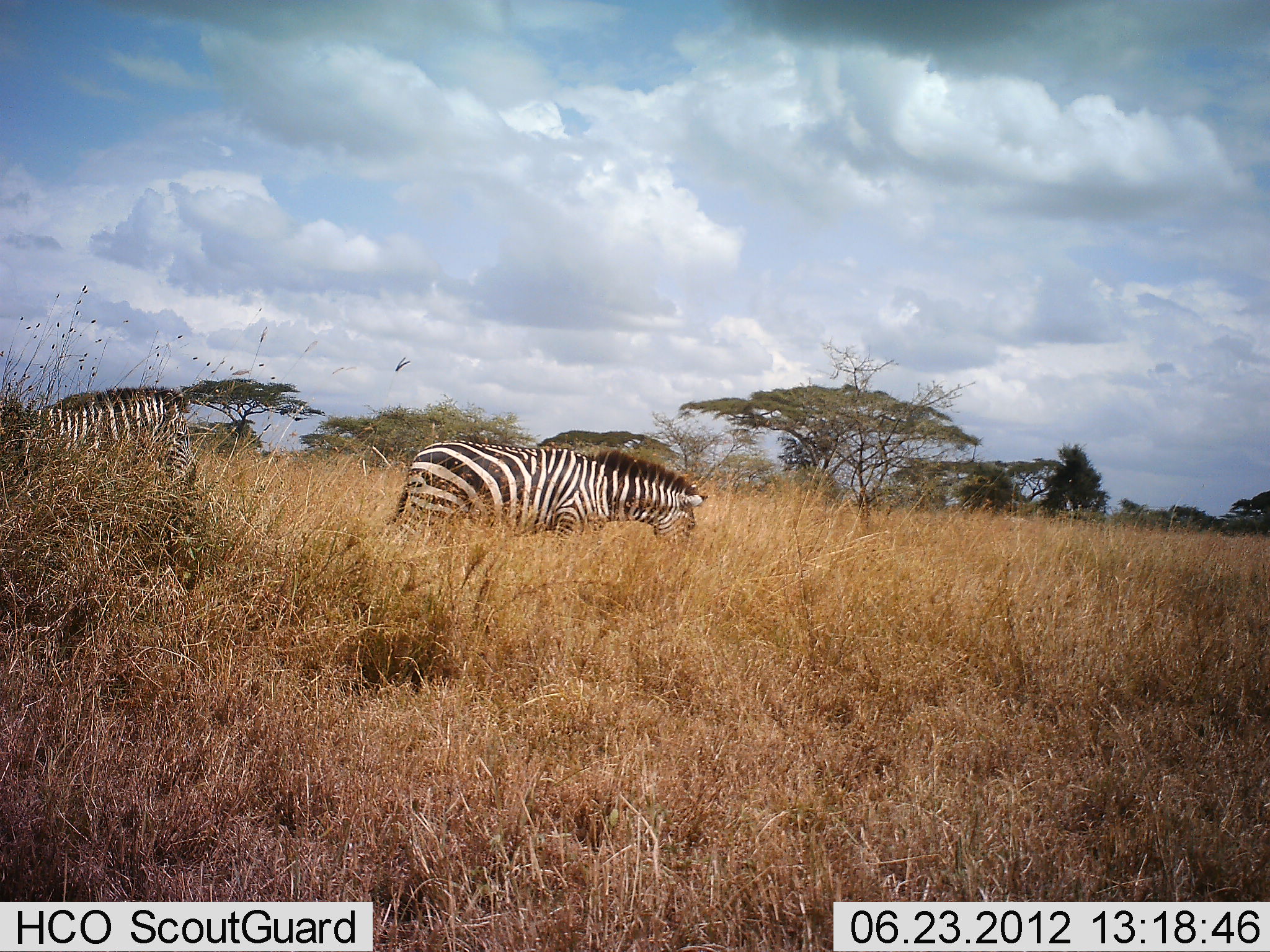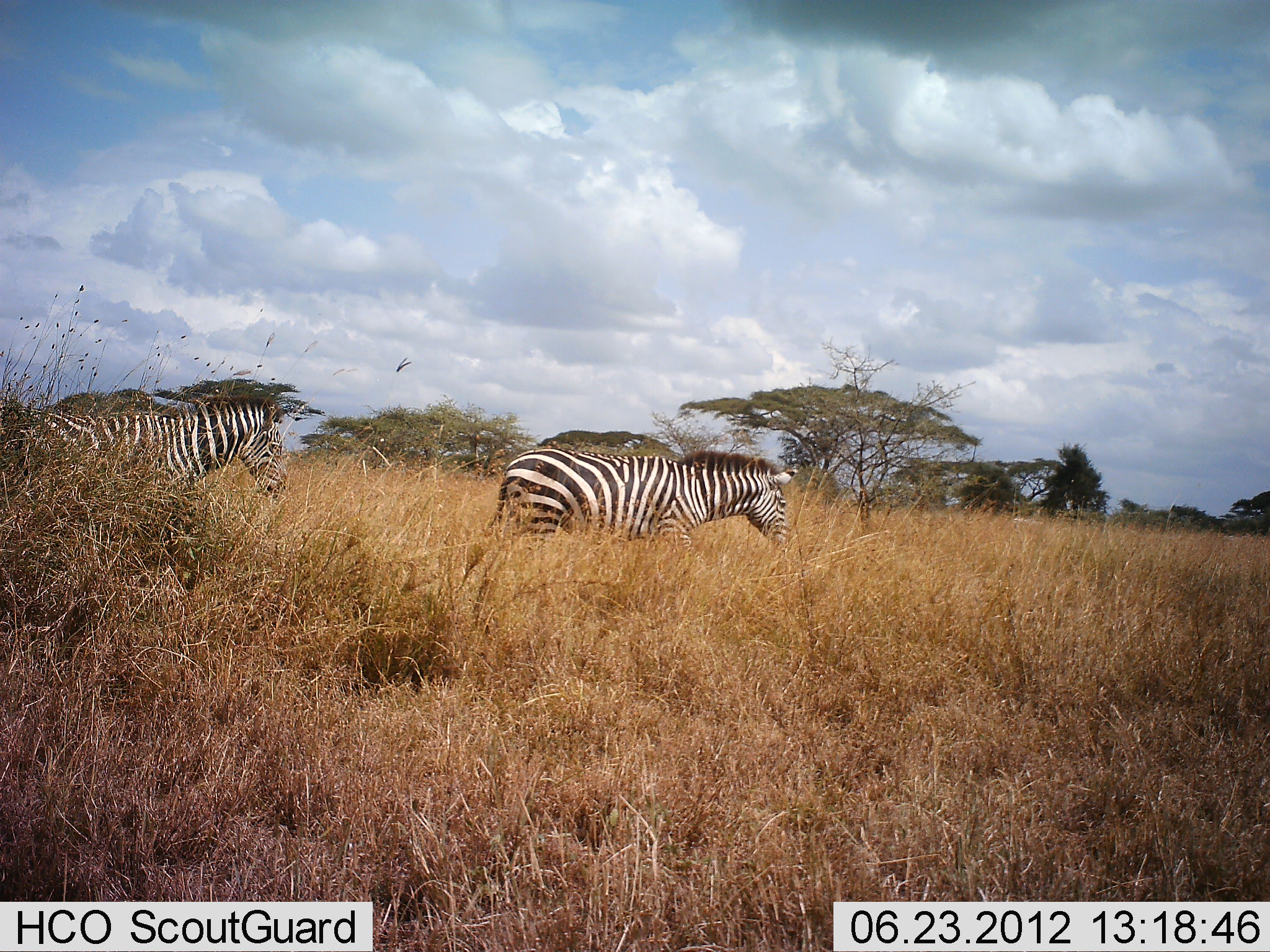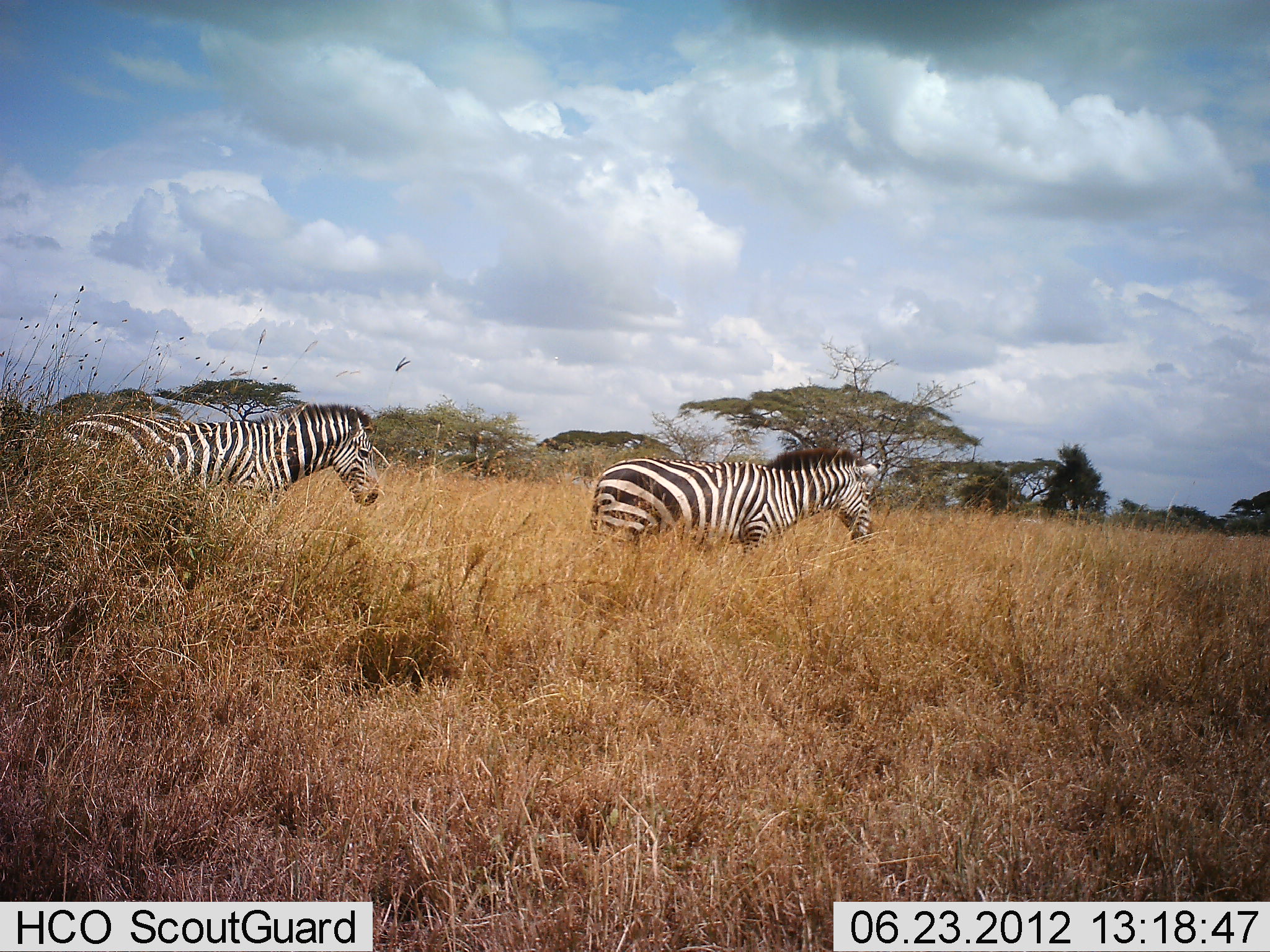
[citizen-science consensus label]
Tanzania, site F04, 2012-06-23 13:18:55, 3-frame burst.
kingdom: Animalia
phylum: Chordata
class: Mammalia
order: Perissodactyla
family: Equidae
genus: Equus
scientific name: Equus quagga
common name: plains zebra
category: zebra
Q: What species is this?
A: Zebra (plains zebra) (Equus quagga).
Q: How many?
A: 2.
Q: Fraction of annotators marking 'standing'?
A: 20%.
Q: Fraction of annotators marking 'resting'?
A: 0%.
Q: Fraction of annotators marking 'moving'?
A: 90%.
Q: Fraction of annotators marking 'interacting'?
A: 0%.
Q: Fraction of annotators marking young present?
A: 0%.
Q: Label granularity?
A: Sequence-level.